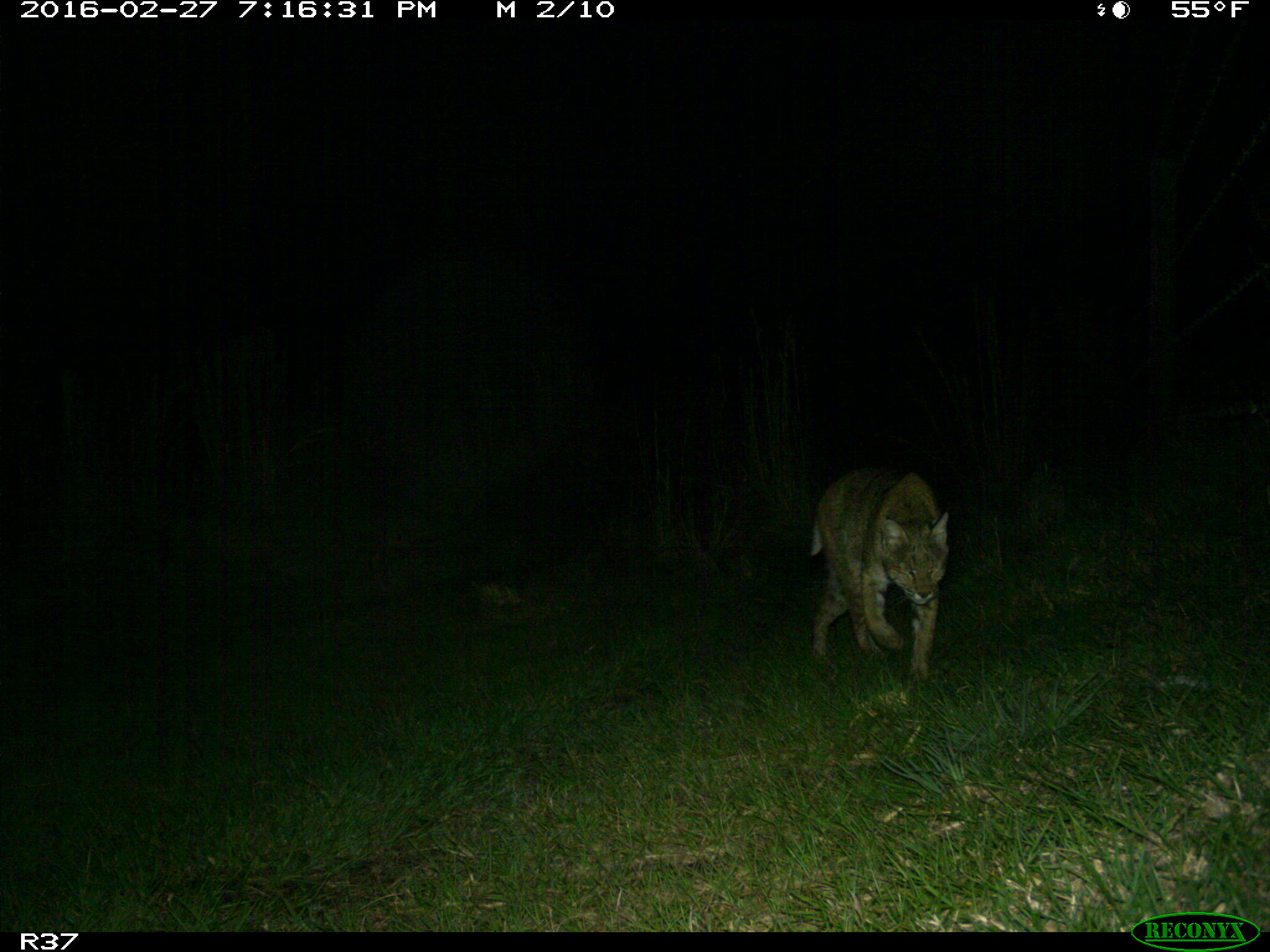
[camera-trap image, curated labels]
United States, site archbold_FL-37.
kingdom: Animalia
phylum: Chordata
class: Mammalia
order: Carnivora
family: Felidae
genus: Lynx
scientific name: Lynx rufus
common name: bobcat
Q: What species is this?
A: Lynx rufus (bobcat).